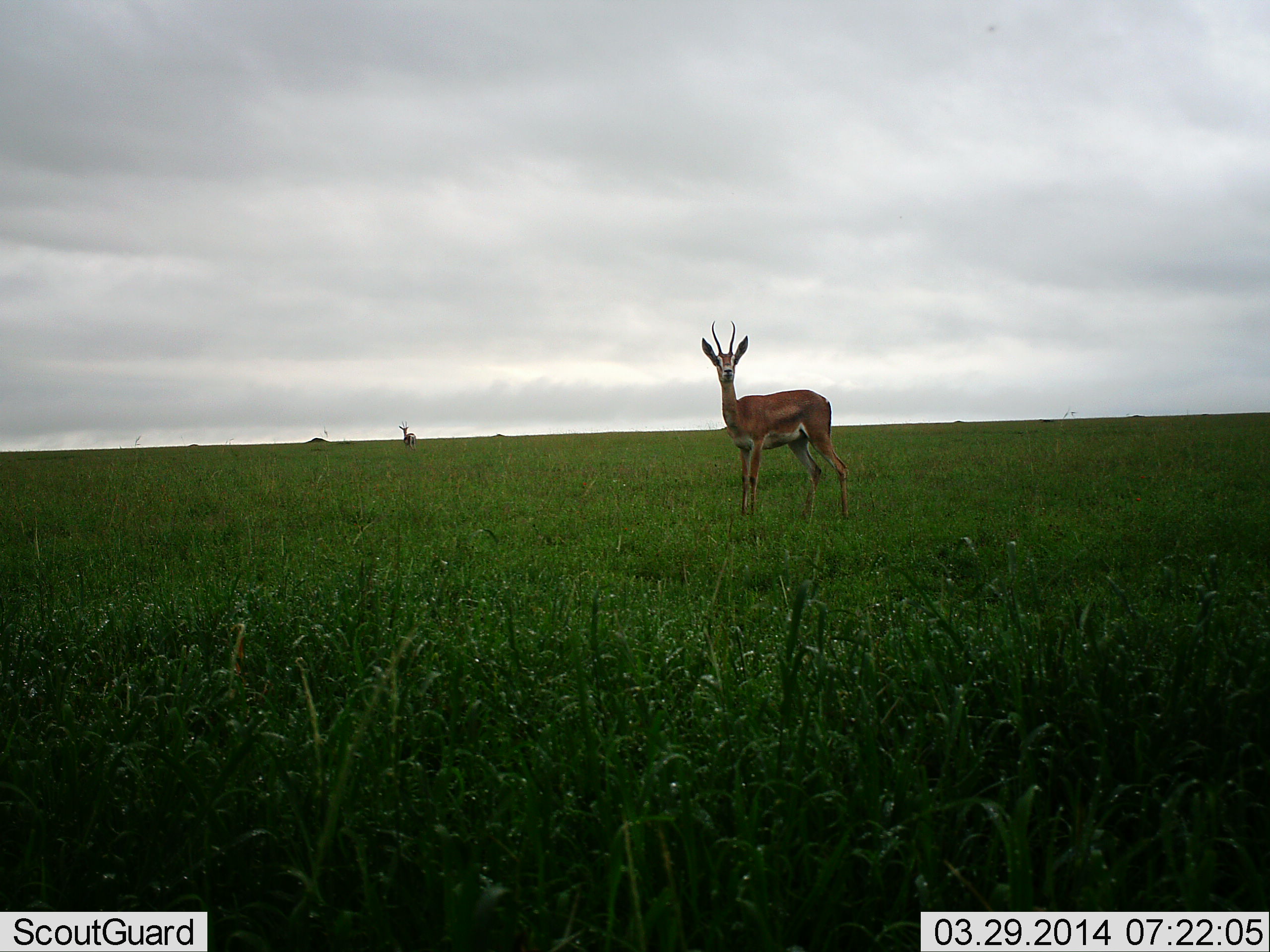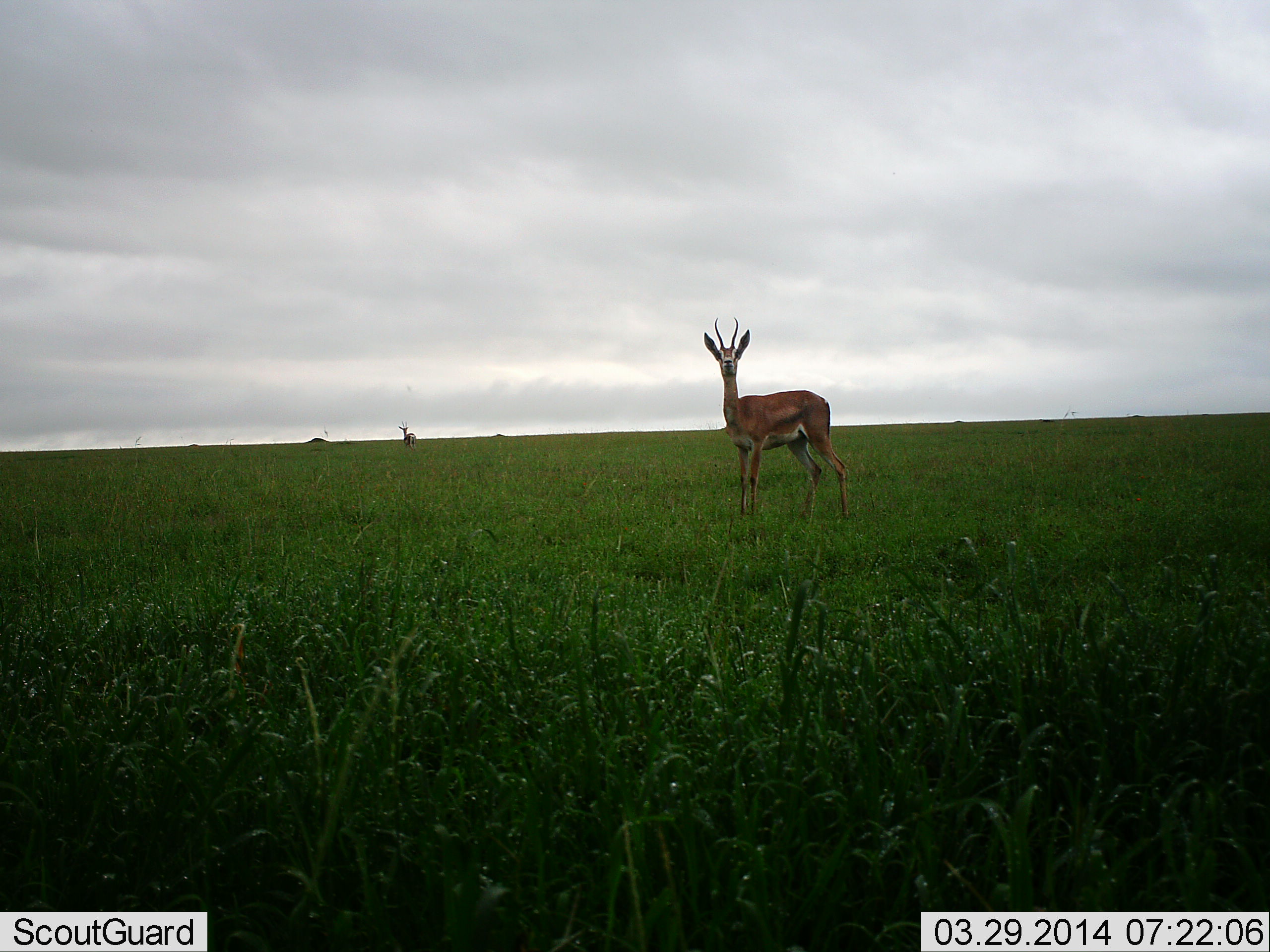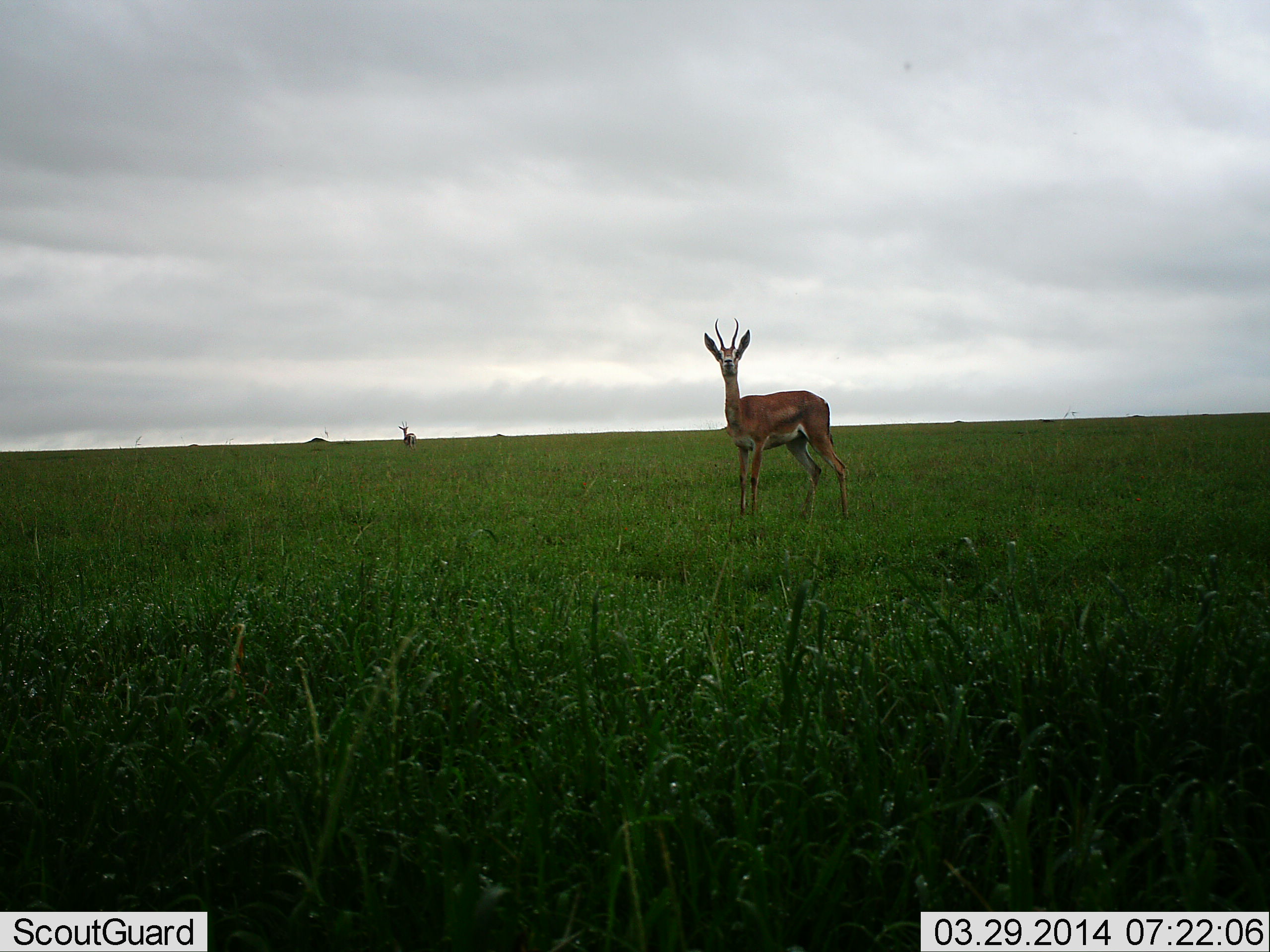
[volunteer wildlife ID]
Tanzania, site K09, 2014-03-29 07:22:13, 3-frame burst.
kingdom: Animalia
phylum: Chordata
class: Mammalia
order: Artiodactyla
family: Bovidae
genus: Nanger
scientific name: Nanger granti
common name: grant's gazelle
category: gazellegrants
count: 2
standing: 100%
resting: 0%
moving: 10%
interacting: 0%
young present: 0%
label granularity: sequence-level